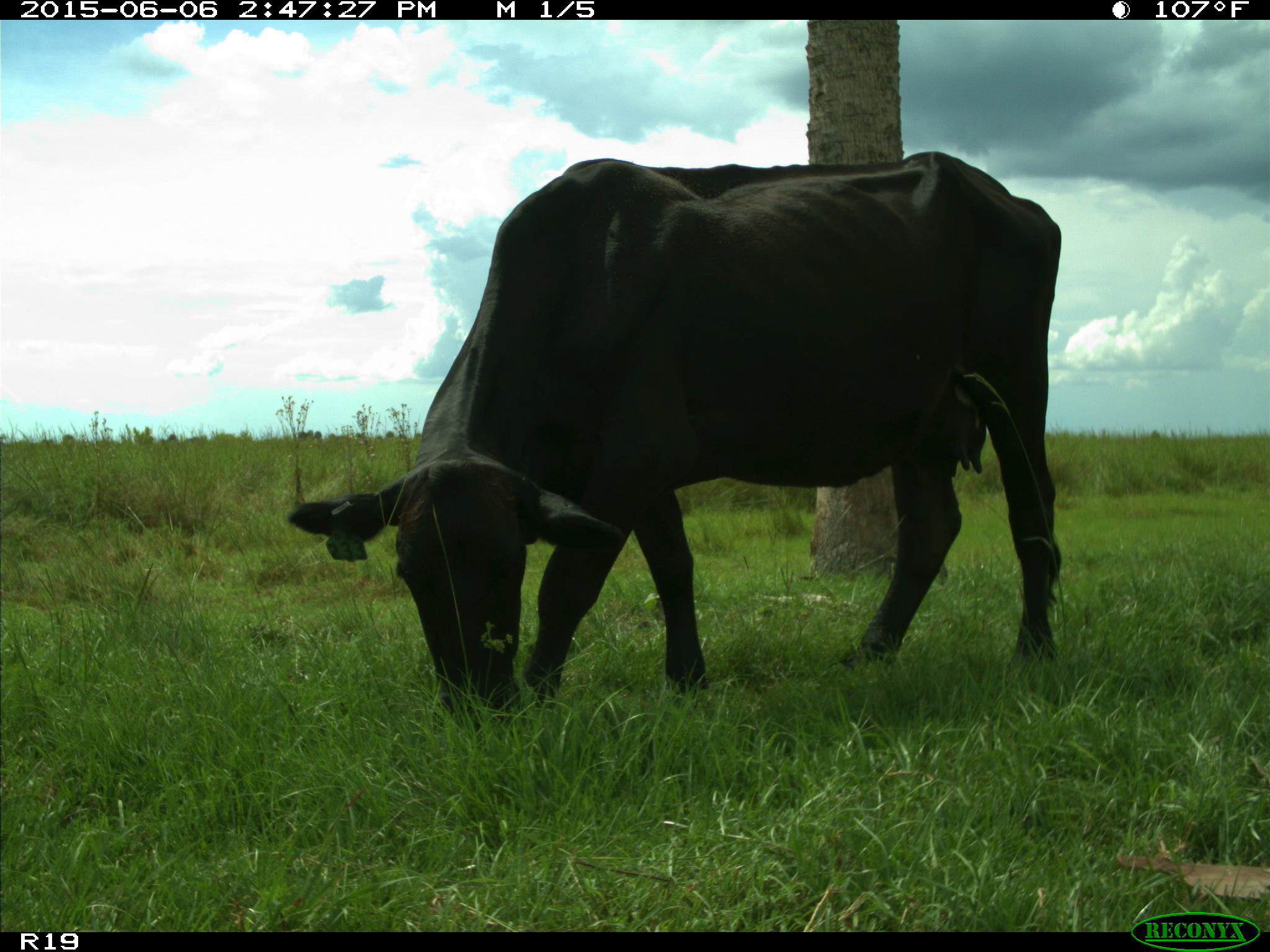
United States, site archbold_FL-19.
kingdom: Animalia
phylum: Chordata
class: Mammalia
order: Artiodactyla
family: Bovidae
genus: Bos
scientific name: Bos taurus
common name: domestic cow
Bos taurus (domestic cow).